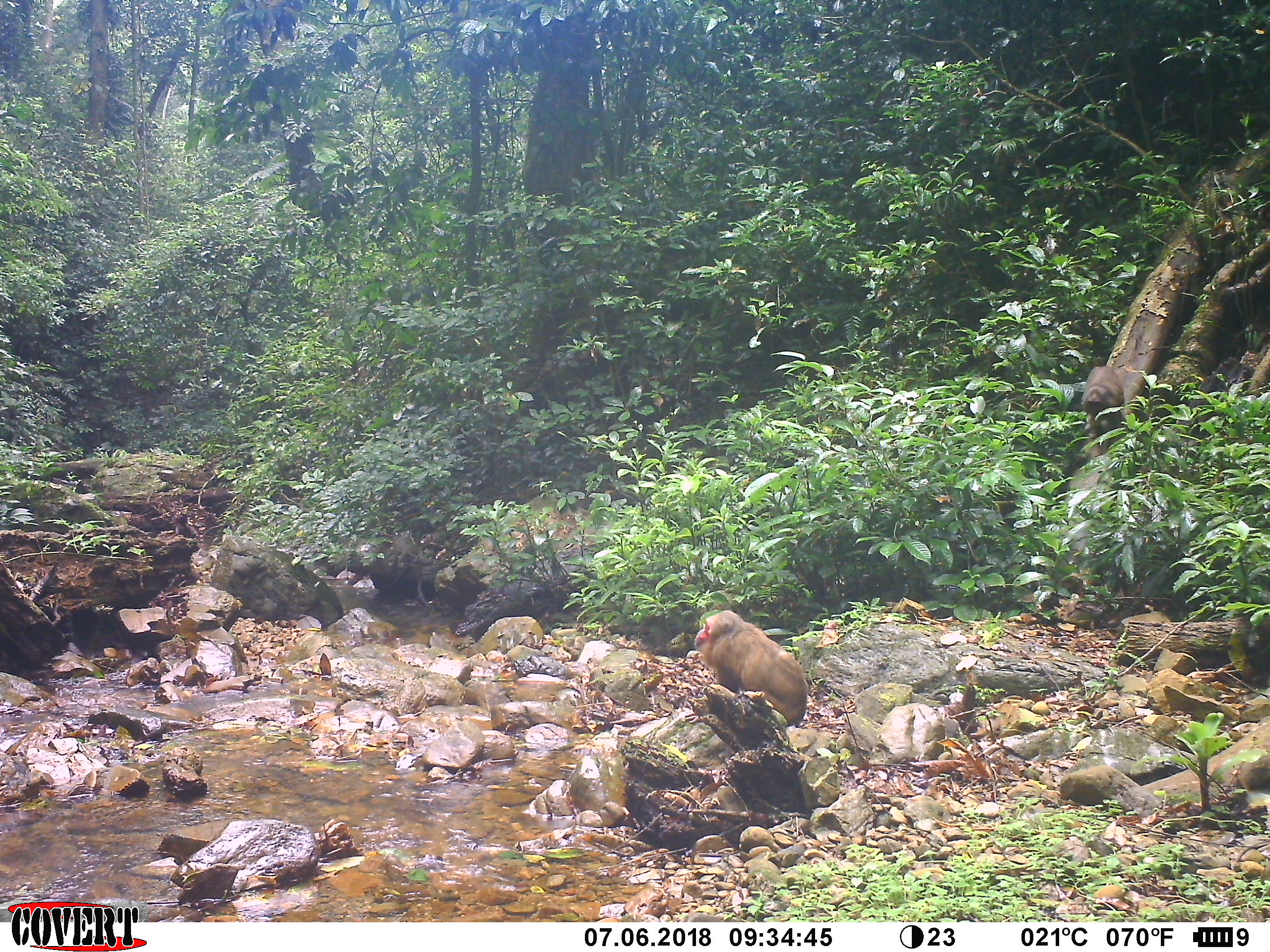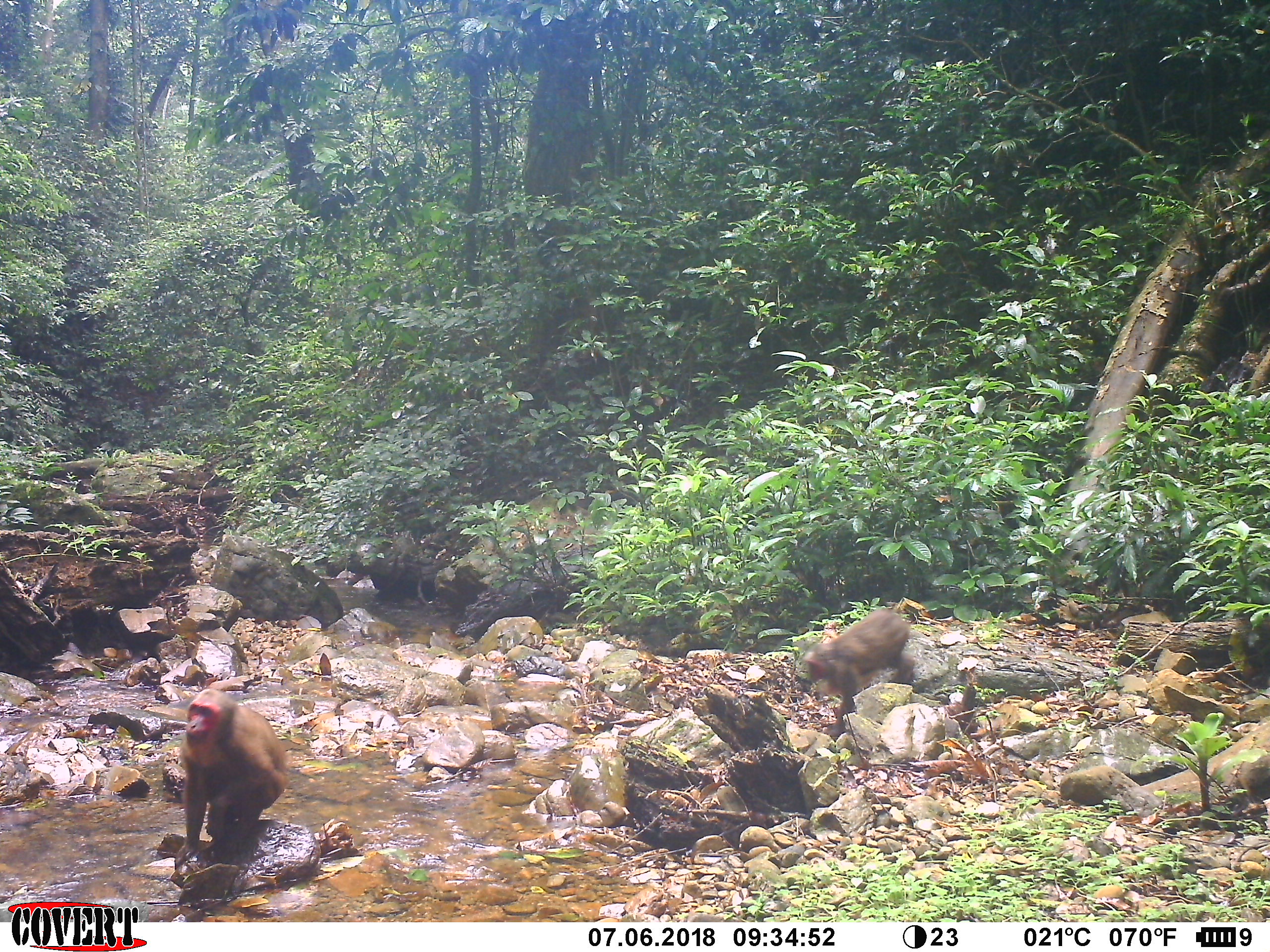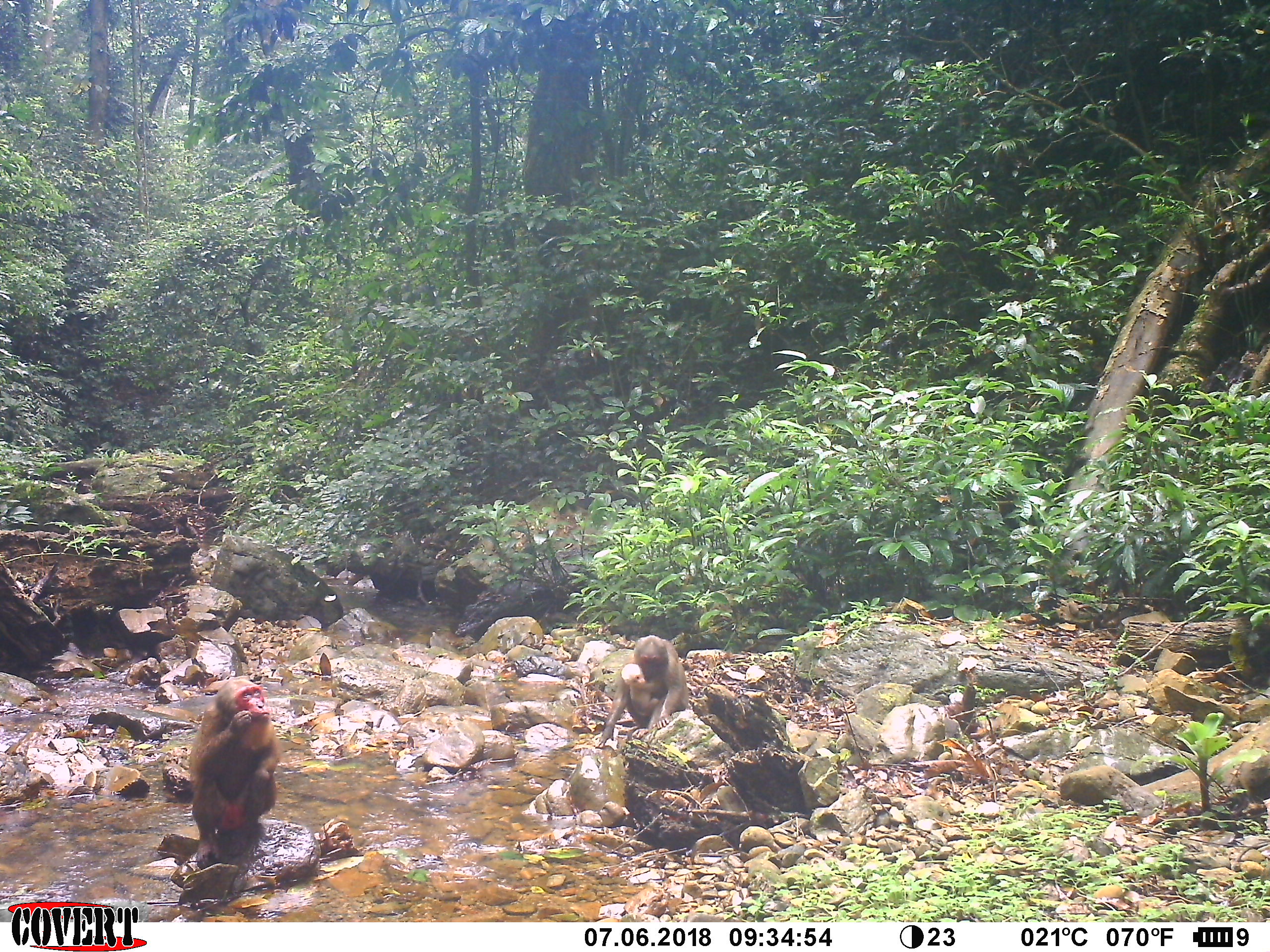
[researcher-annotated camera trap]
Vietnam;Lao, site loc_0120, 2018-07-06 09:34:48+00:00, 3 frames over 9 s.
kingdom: Animalia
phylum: Chordata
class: Mammalia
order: Primates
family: Cercopithecidae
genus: Macaca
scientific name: Macaca arctoides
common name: stump-tailed macaque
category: stump tailed macaque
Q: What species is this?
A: Stump tailed macaque (stump-tailed macaque) (Macaca arctoides).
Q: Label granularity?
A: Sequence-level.